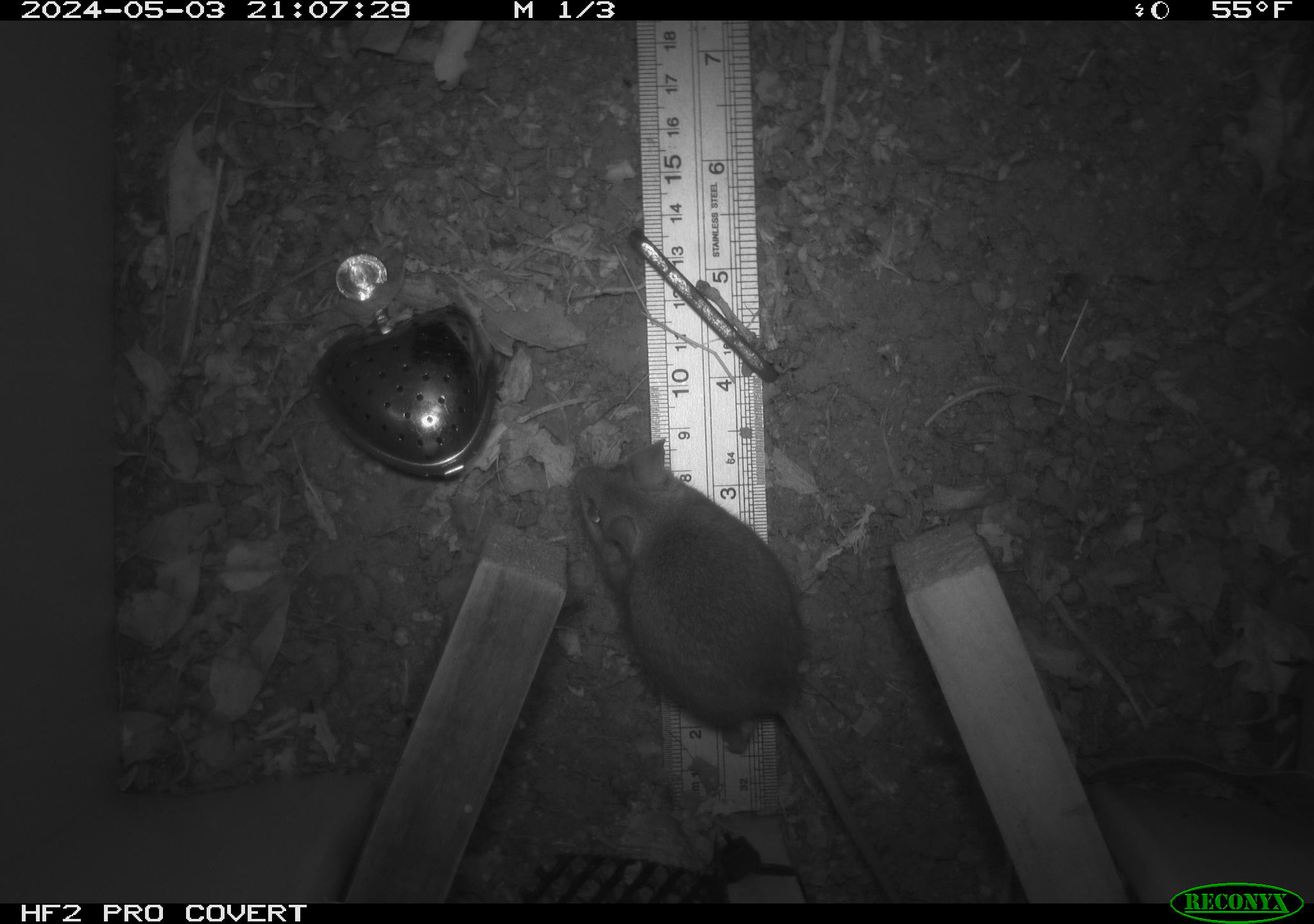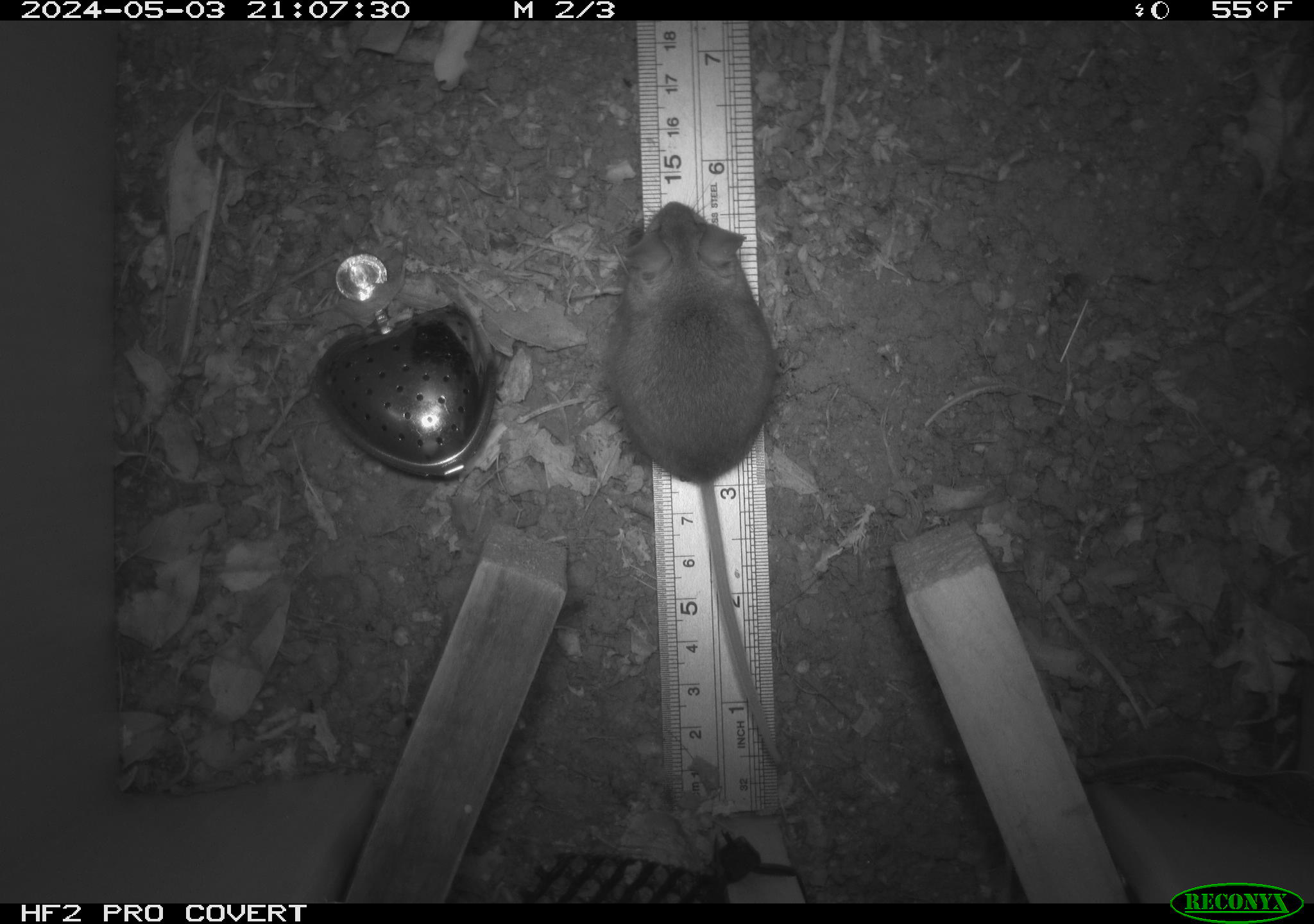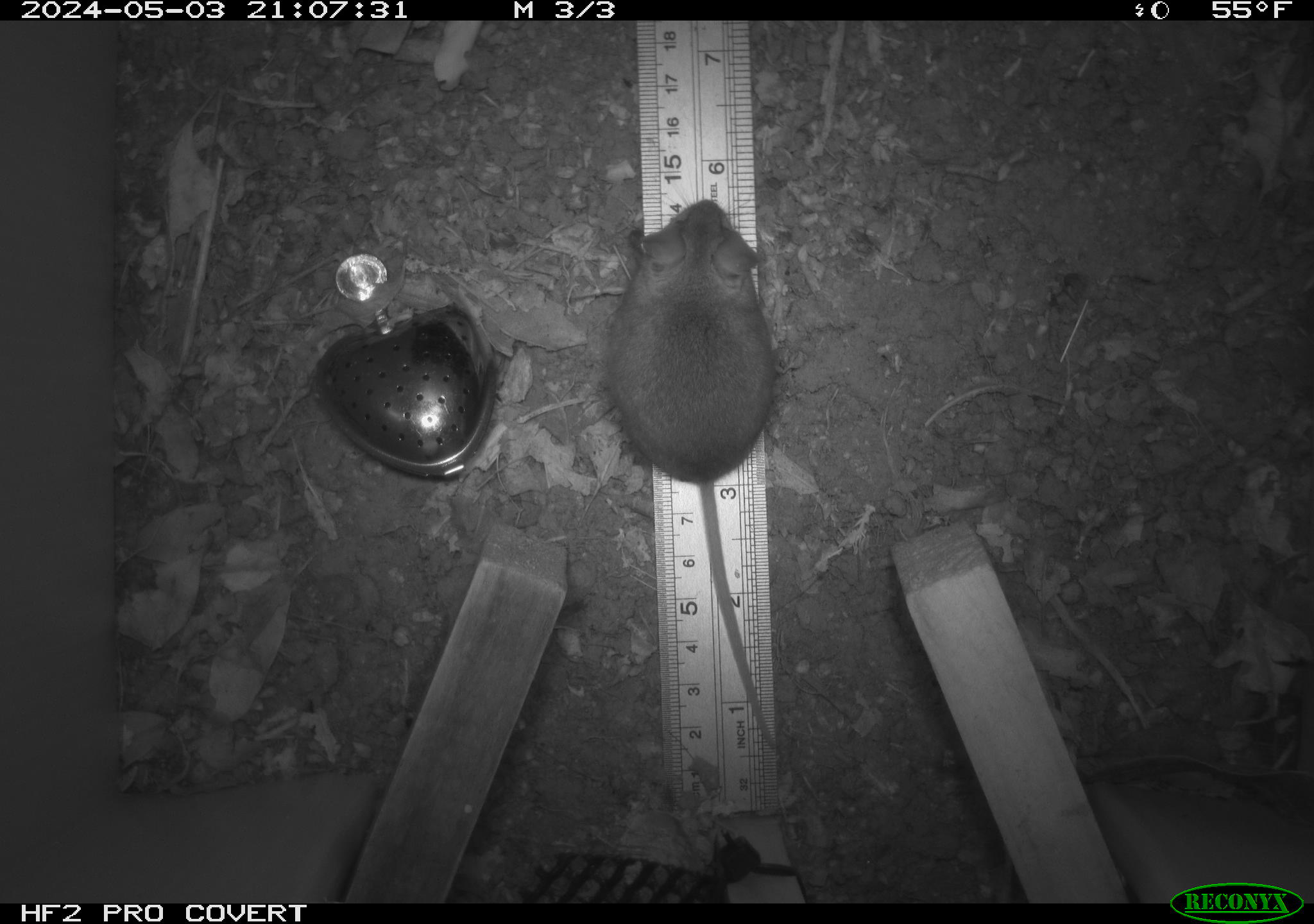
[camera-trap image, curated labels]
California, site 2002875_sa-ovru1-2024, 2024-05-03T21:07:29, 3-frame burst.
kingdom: Animalia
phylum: Chordata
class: Mammalia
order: Rodentia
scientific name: Rodentia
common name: rodent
Rodent (Rodentia).